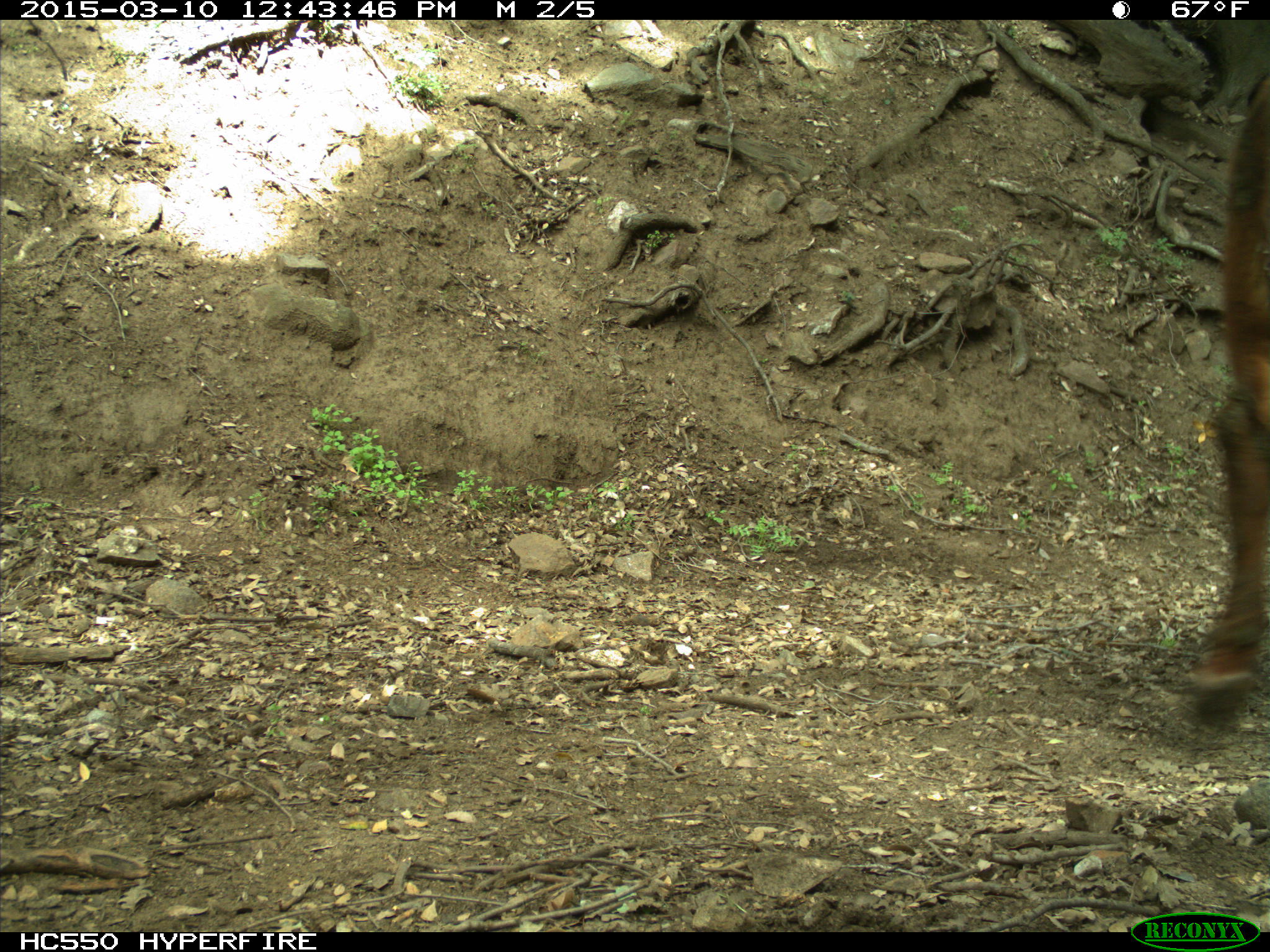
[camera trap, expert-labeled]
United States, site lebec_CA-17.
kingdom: Animalia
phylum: Chordata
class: Mammalia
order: Artiodactyla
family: Bovidae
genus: Bos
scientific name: Bos taurus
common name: domestic cow